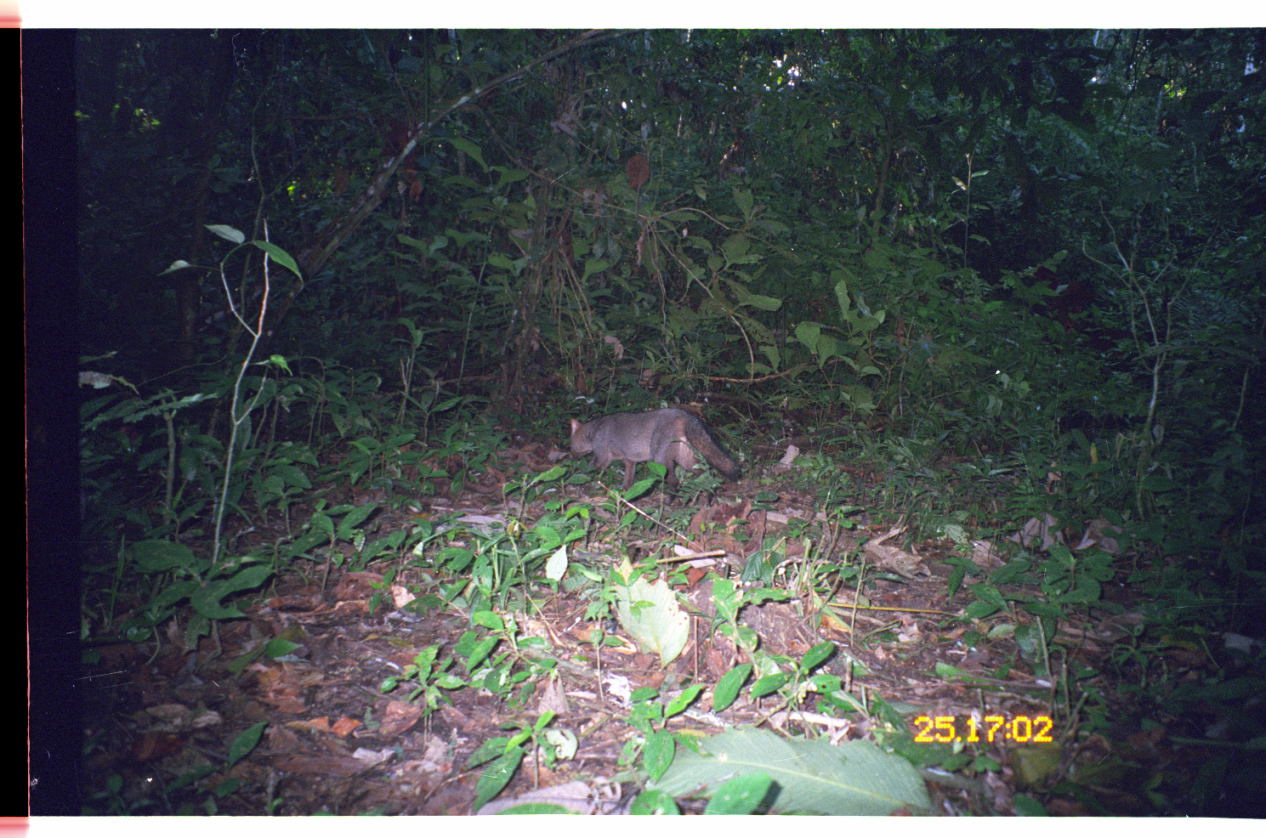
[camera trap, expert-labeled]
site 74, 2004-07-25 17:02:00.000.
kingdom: Animalia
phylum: Chordata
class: Mammalia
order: Carnivora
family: Canidae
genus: Atelocynus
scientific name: Atelocynus microtis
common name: short-eared dog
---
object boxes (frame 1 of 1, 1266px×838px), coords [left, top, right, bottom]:
atelocynus microtis: [567, 407, 740, 500]